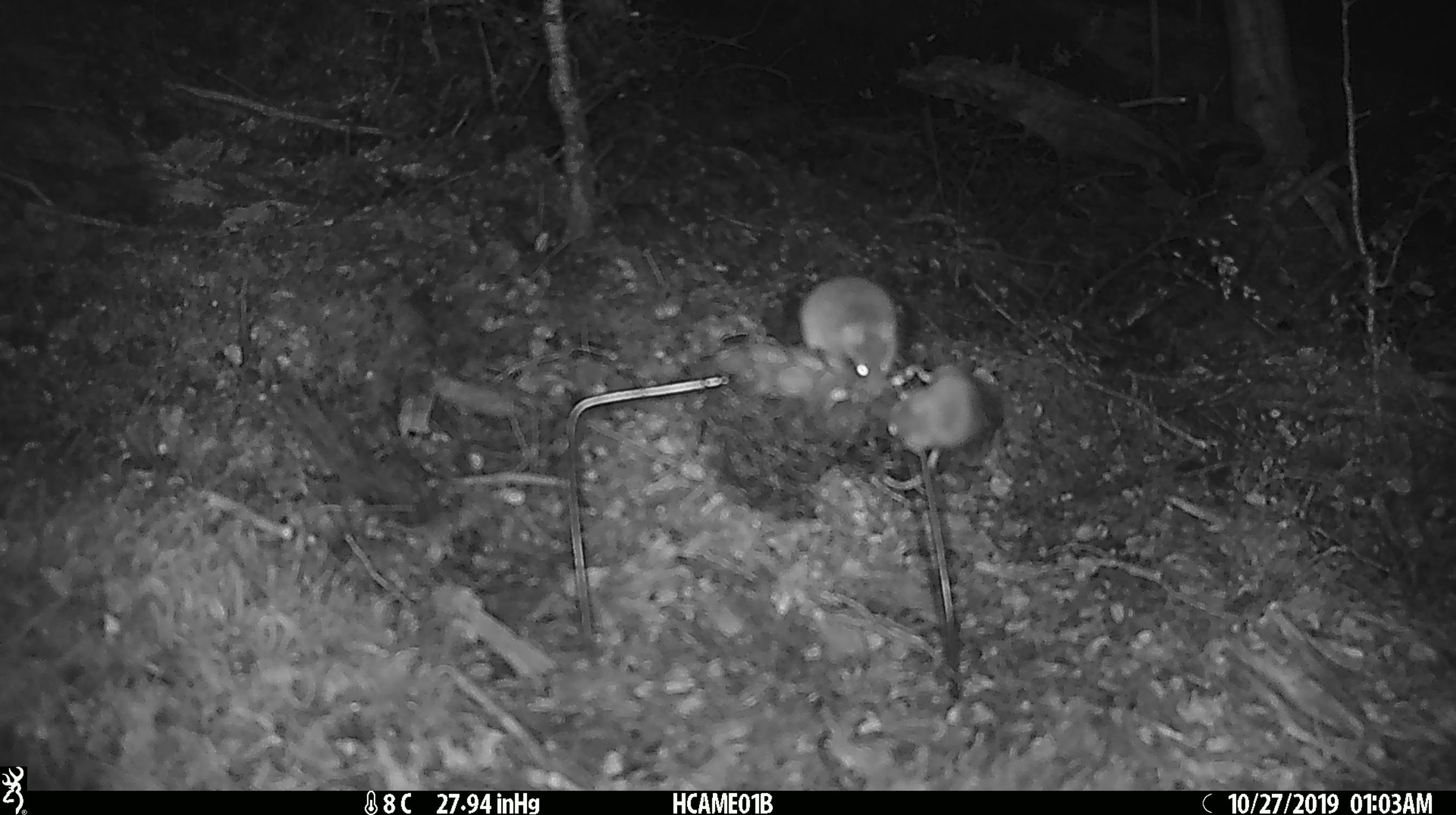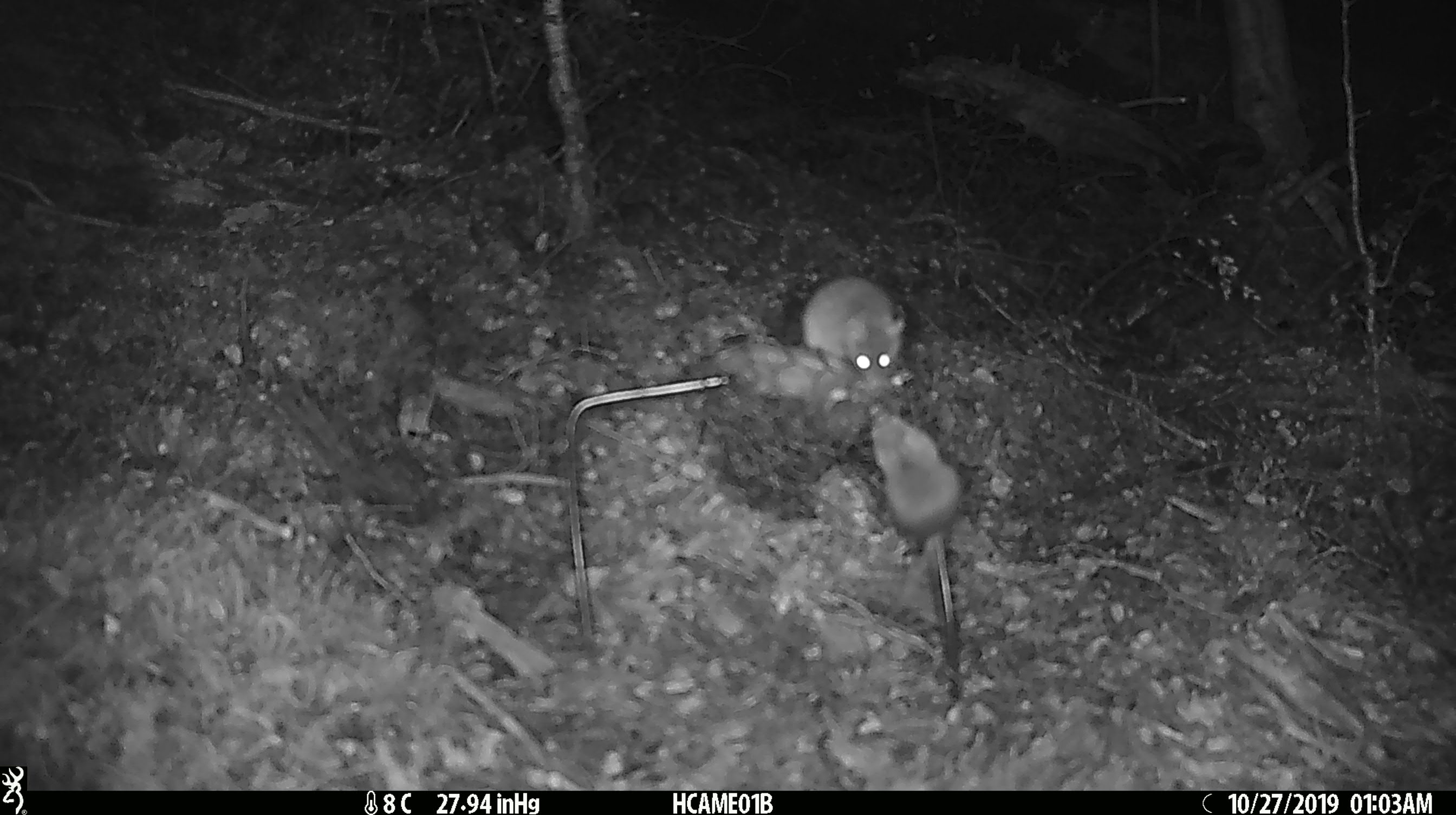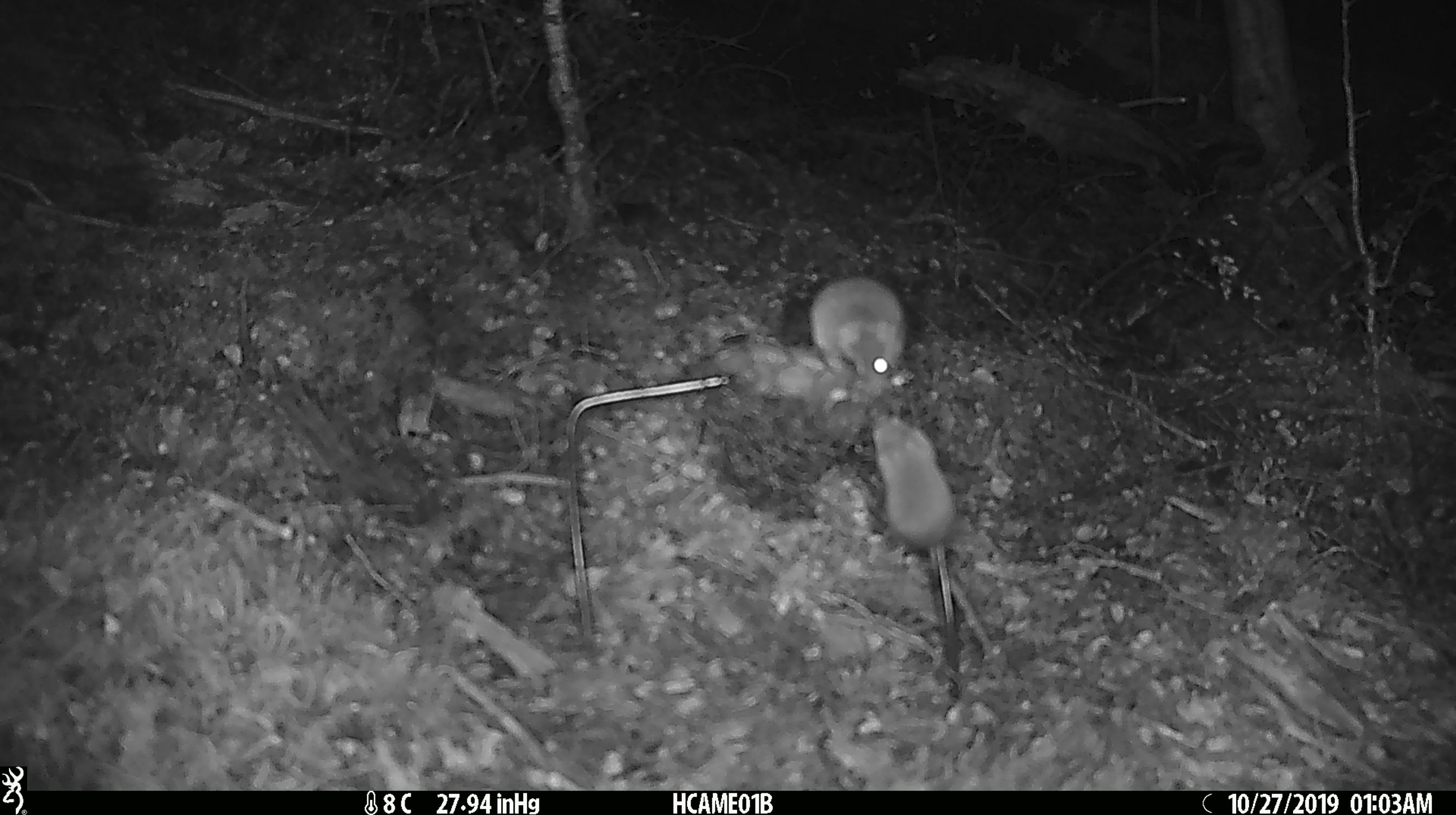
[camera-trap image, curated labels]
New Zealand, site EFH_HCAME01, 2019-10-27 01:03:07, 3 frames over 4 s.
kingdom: Animalia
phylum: Chordata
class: Mammalia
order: Rodentia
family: Muridae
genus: Mus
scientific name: Mus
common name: mouse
Mouse (Mus).